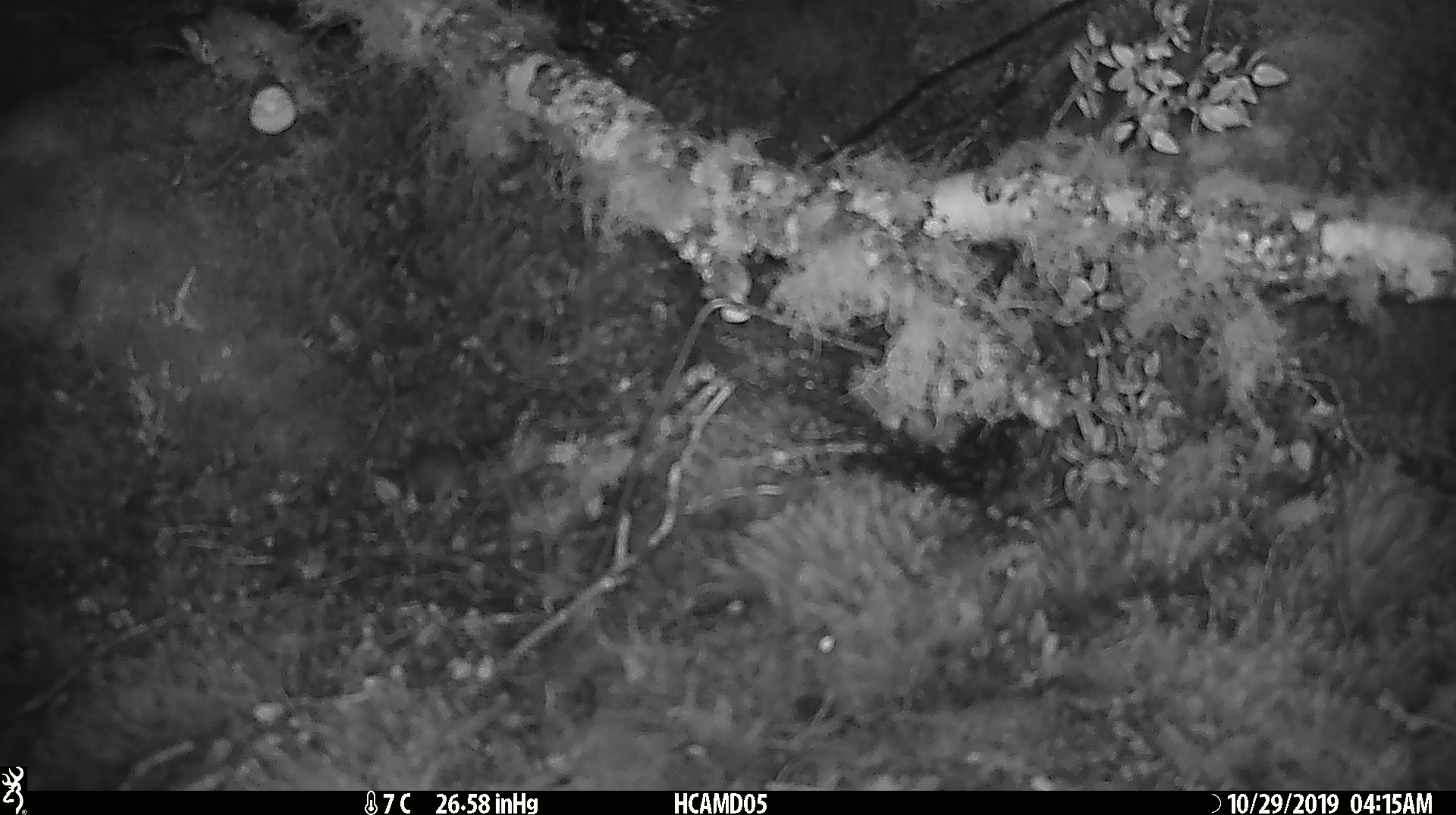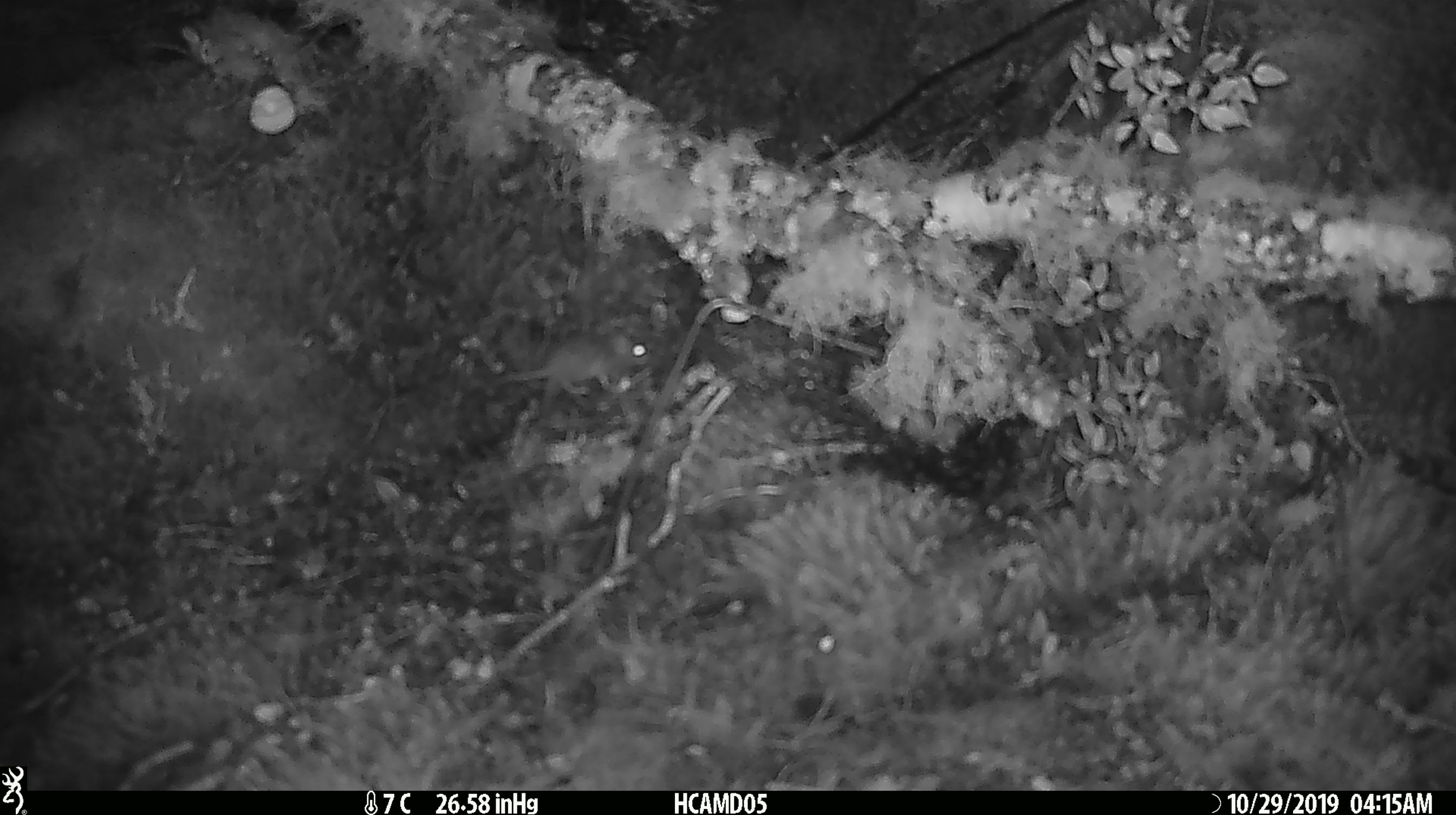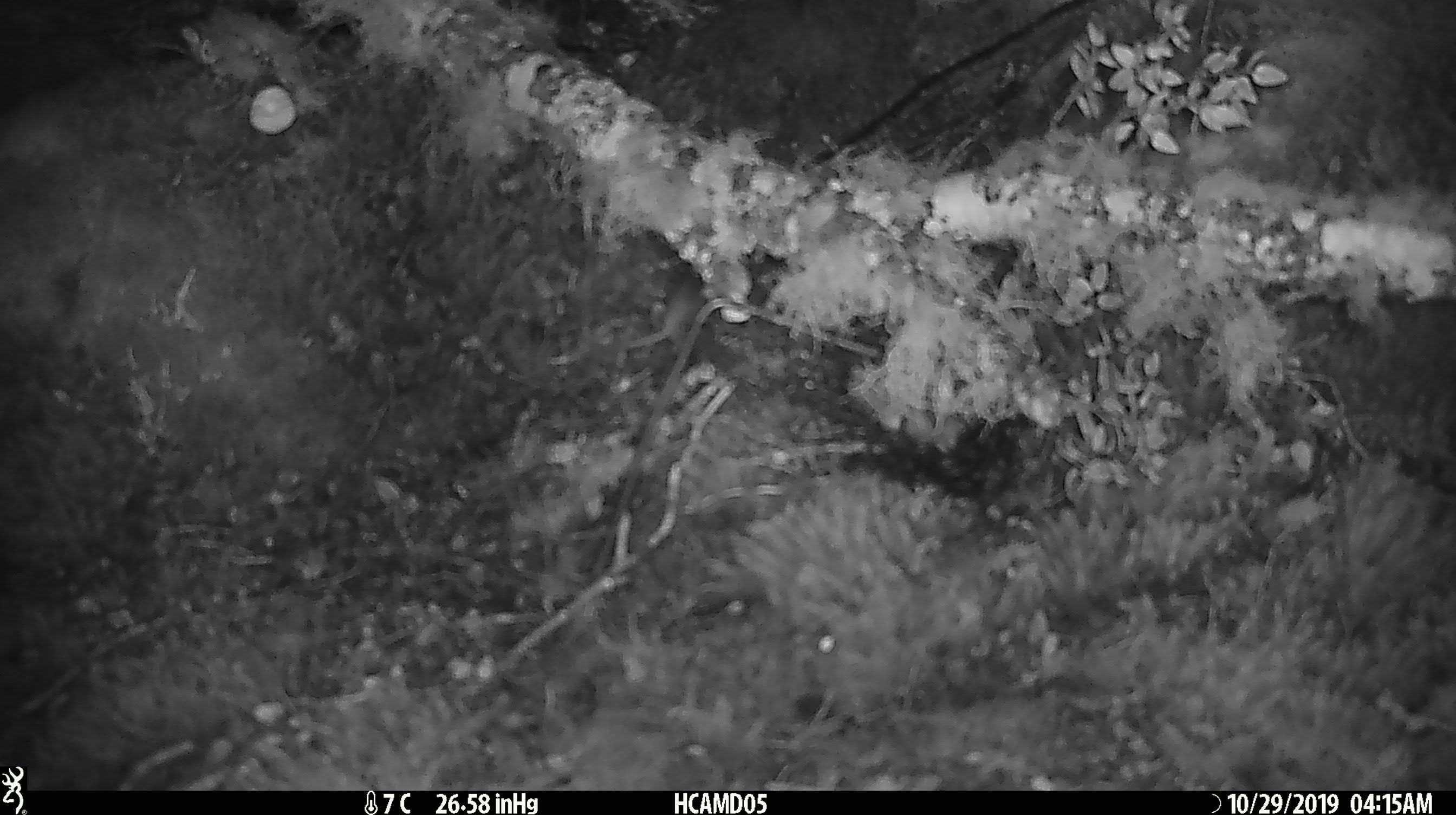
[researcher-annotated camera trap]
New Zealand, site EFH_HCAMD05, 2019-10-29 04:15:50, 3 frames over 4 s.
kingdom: Animalia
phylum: Chordata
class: Mammalia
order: Rodentia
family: Muridae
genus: Mus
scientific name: Mus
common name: mouse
Mouse (Mus).